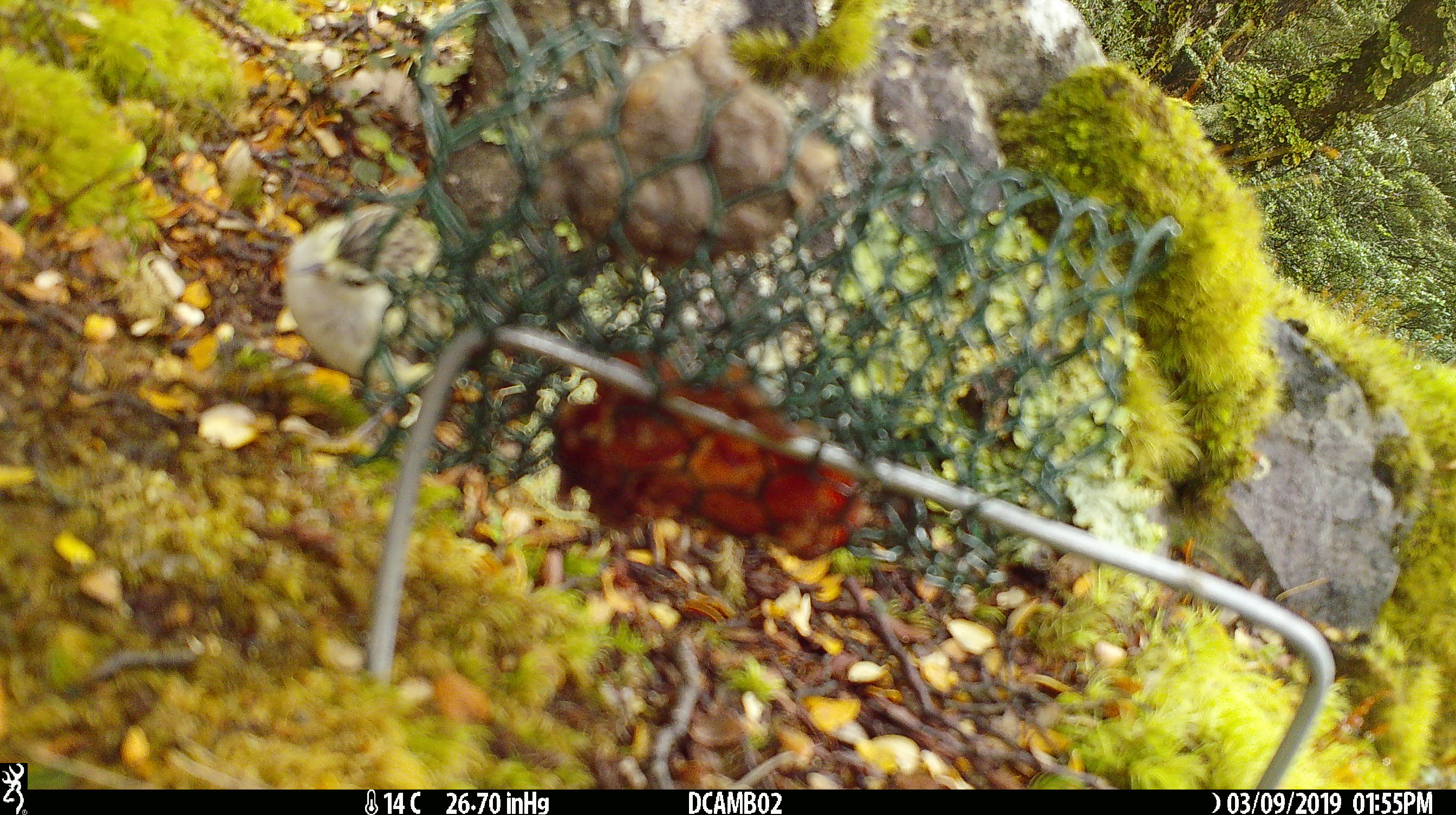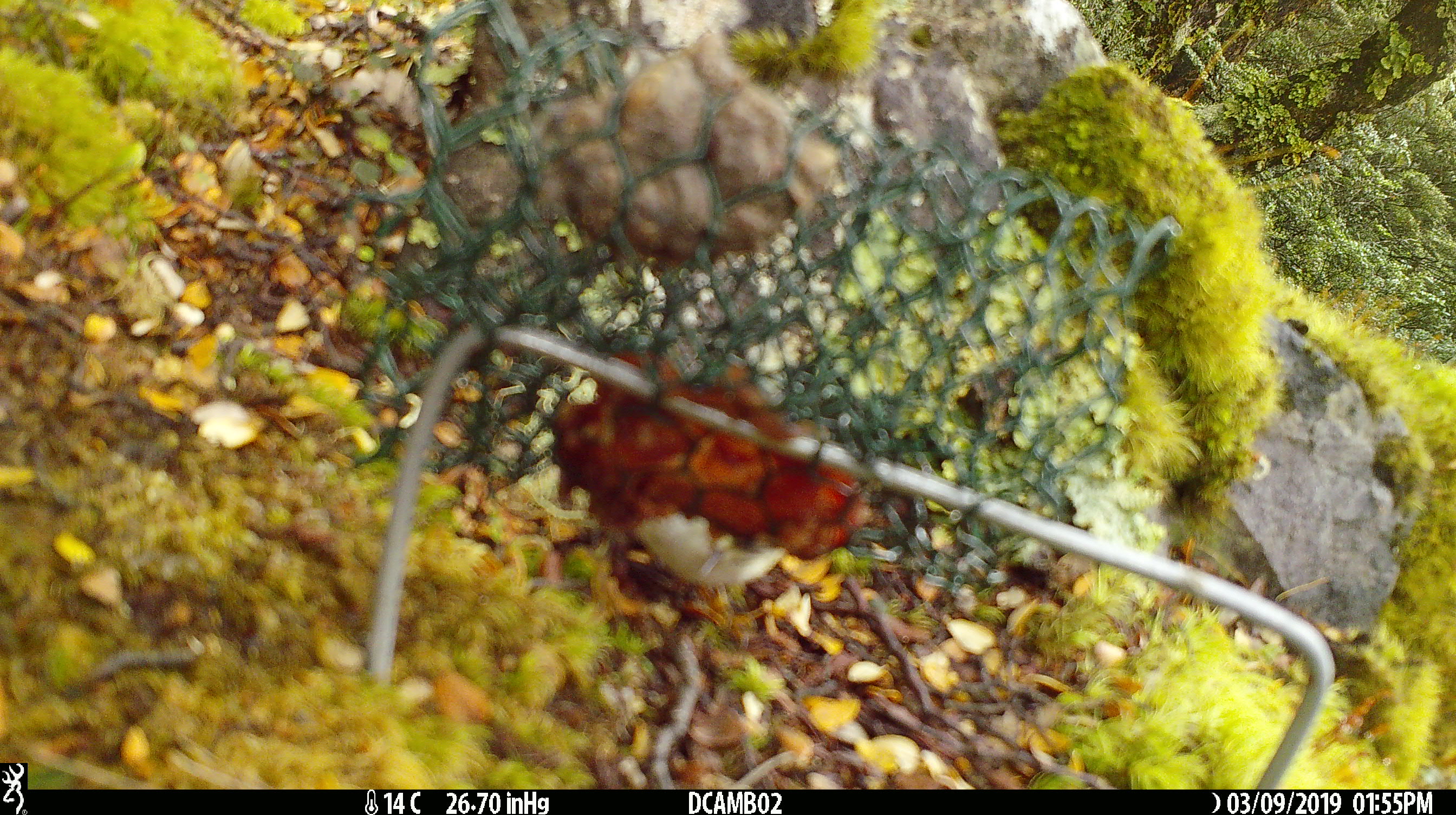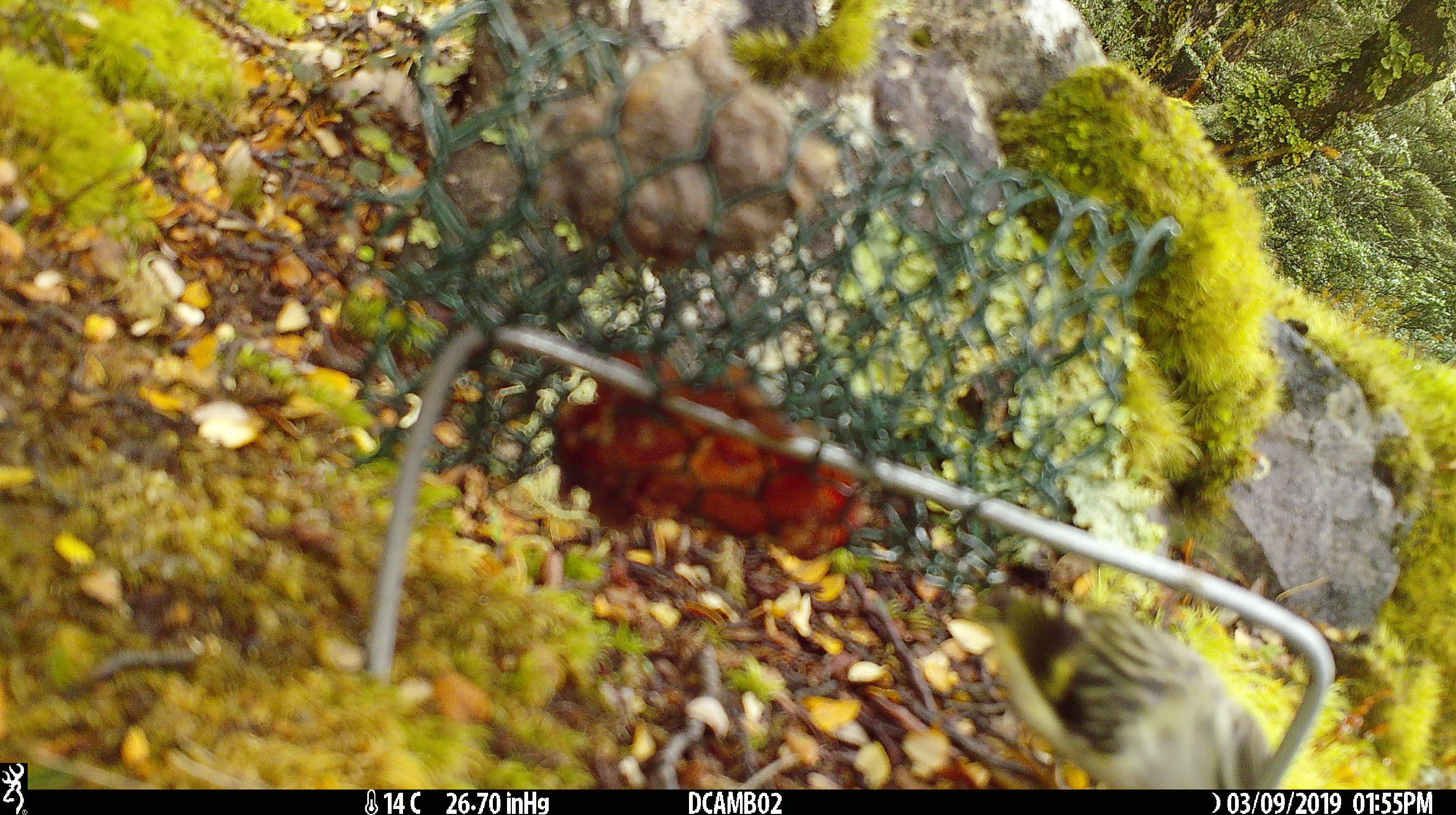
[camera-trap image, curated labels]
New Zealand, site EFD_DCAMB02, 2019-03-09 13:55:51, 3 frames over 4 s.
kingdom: Animalia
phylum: Chordata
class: Aves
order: Passeriformes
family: Acanthisittidae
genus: Acanthisitta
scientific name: Acanthisitta chloris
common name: rifleman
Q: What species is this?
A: Rifleman (Acanthisitta chloris).